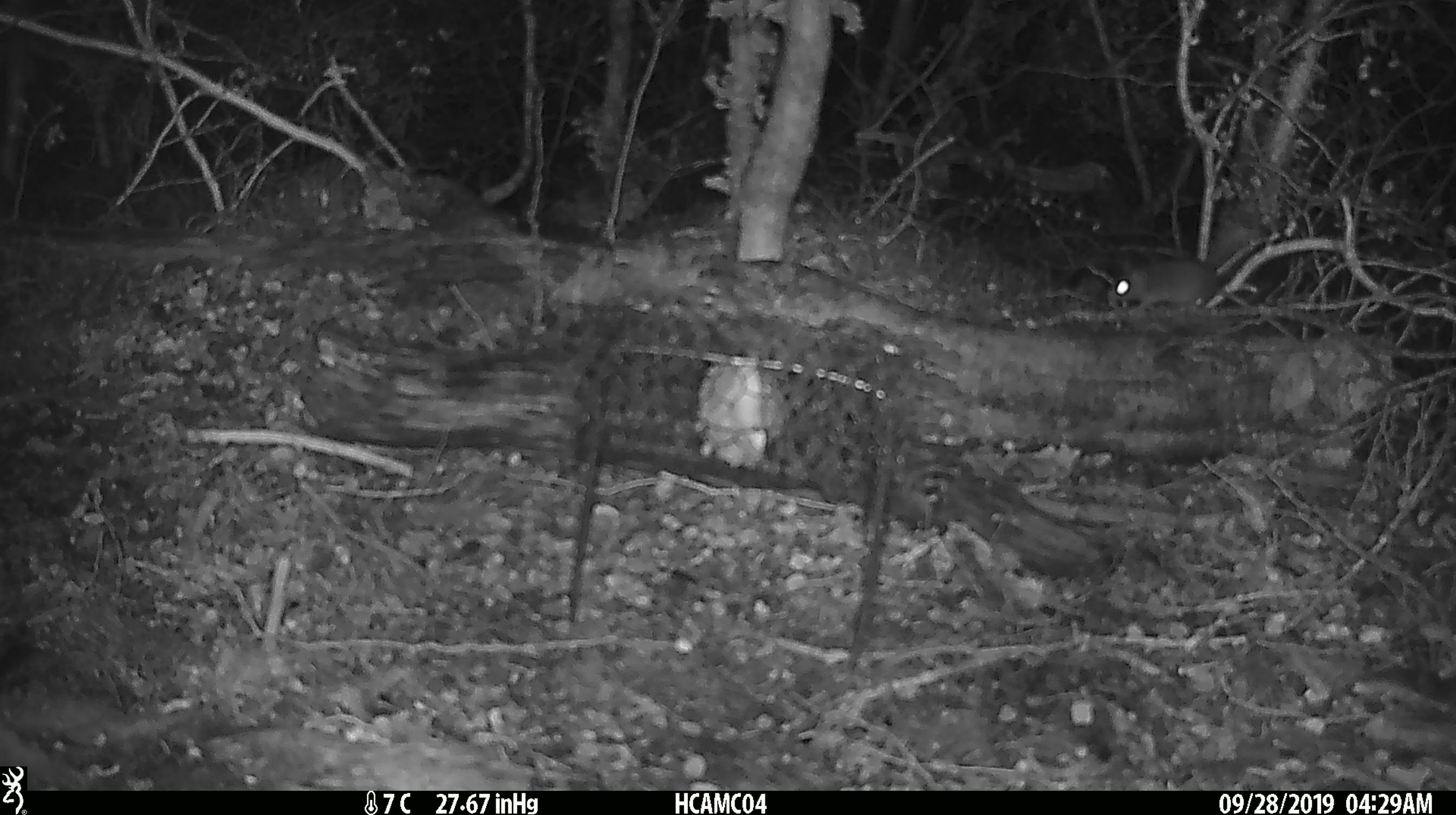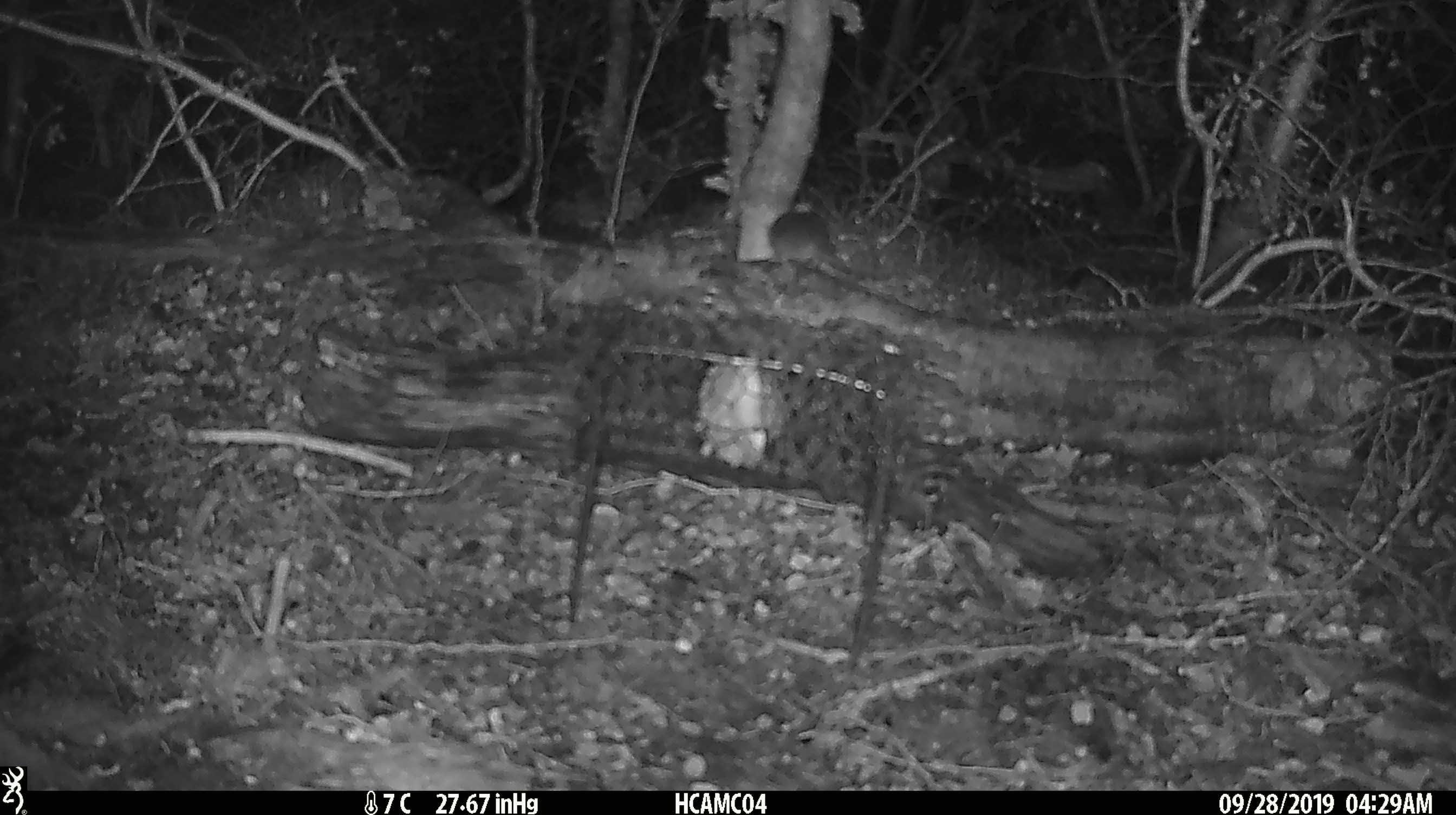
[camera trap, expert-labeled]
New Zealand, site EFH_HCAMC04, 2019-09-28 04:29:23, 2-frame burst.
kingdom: Animalia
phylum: Chordata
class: Mammalia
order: Rodentia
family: Muridae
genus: Mus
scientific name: Mus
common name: mouse